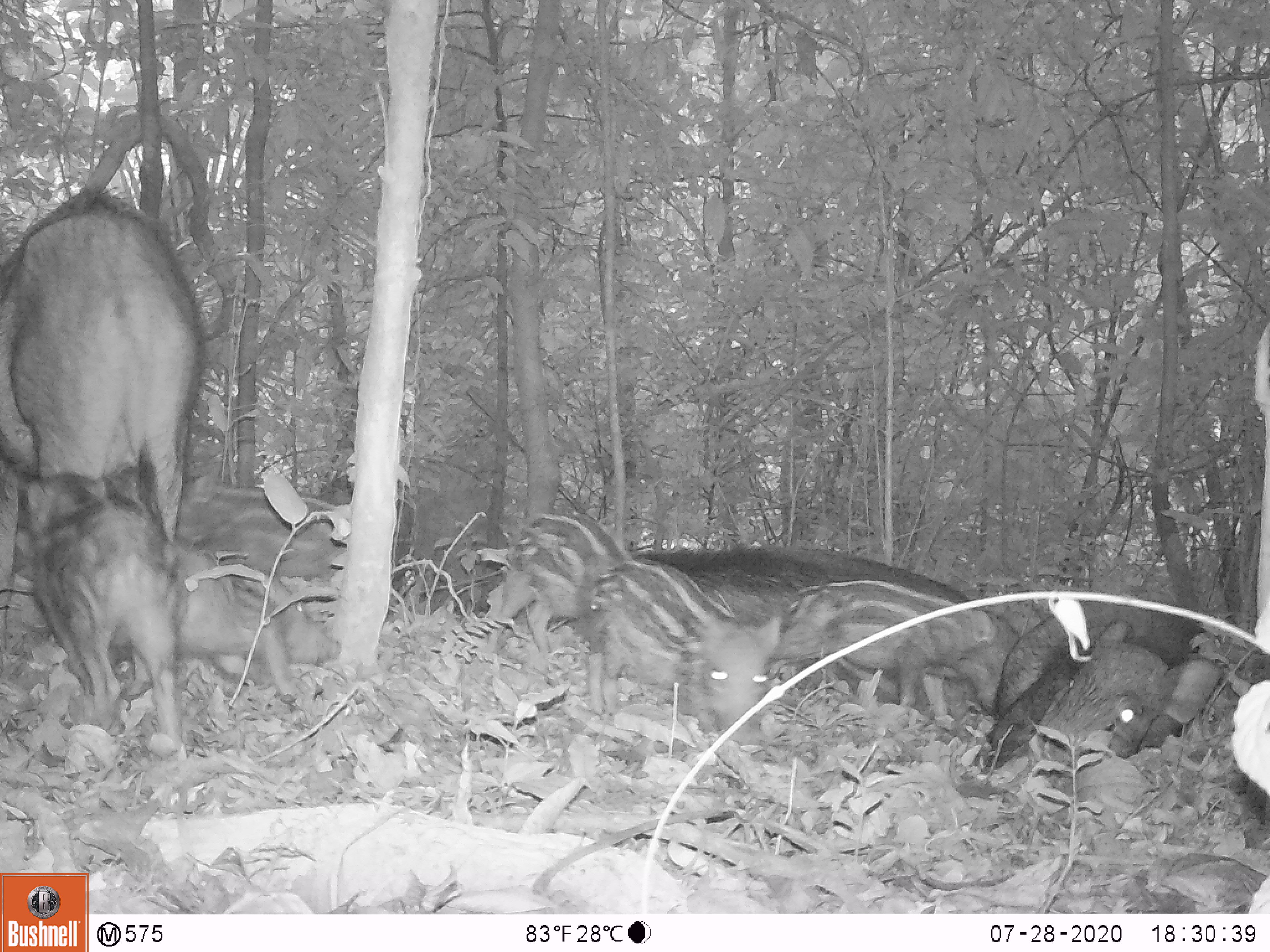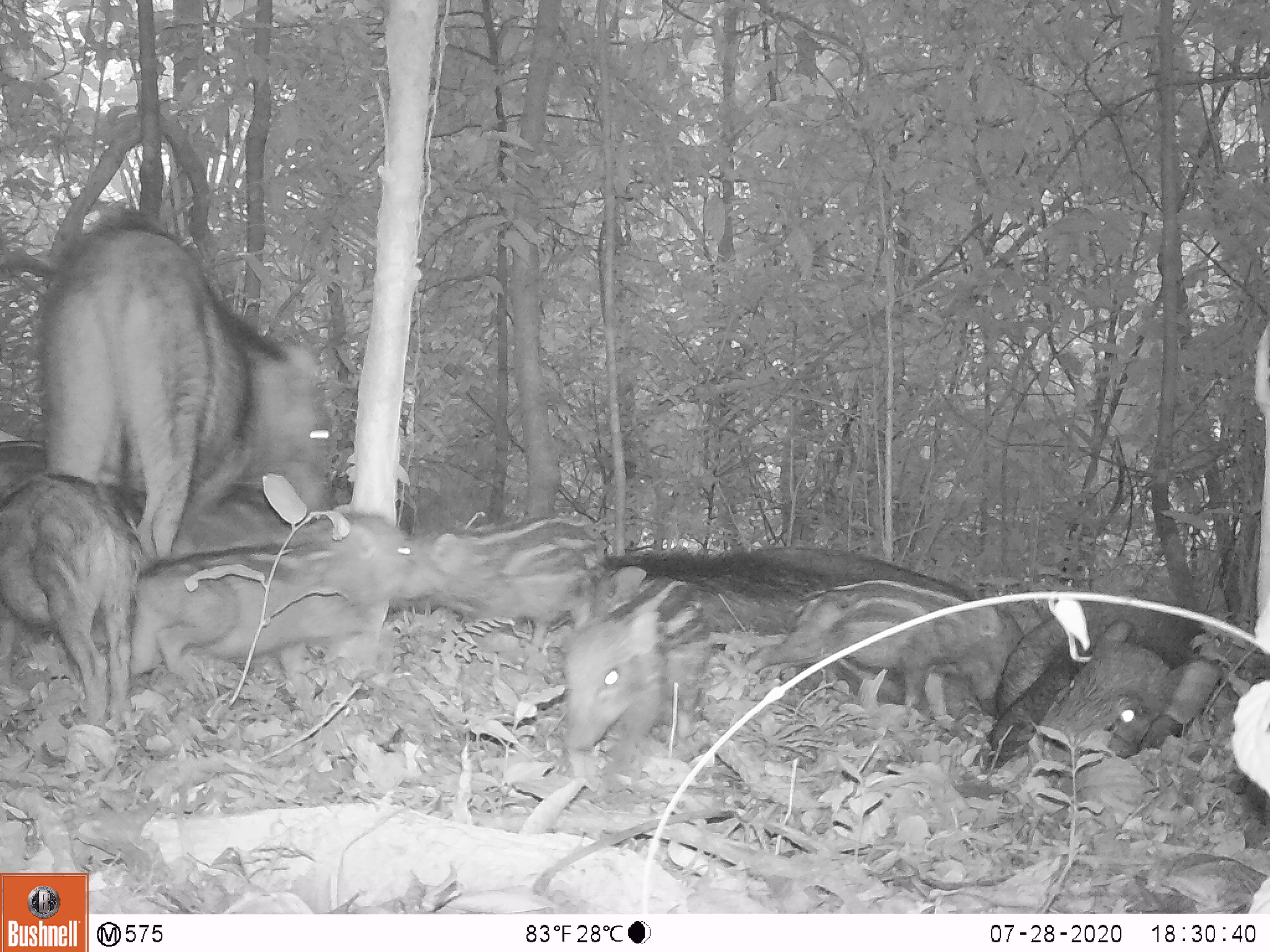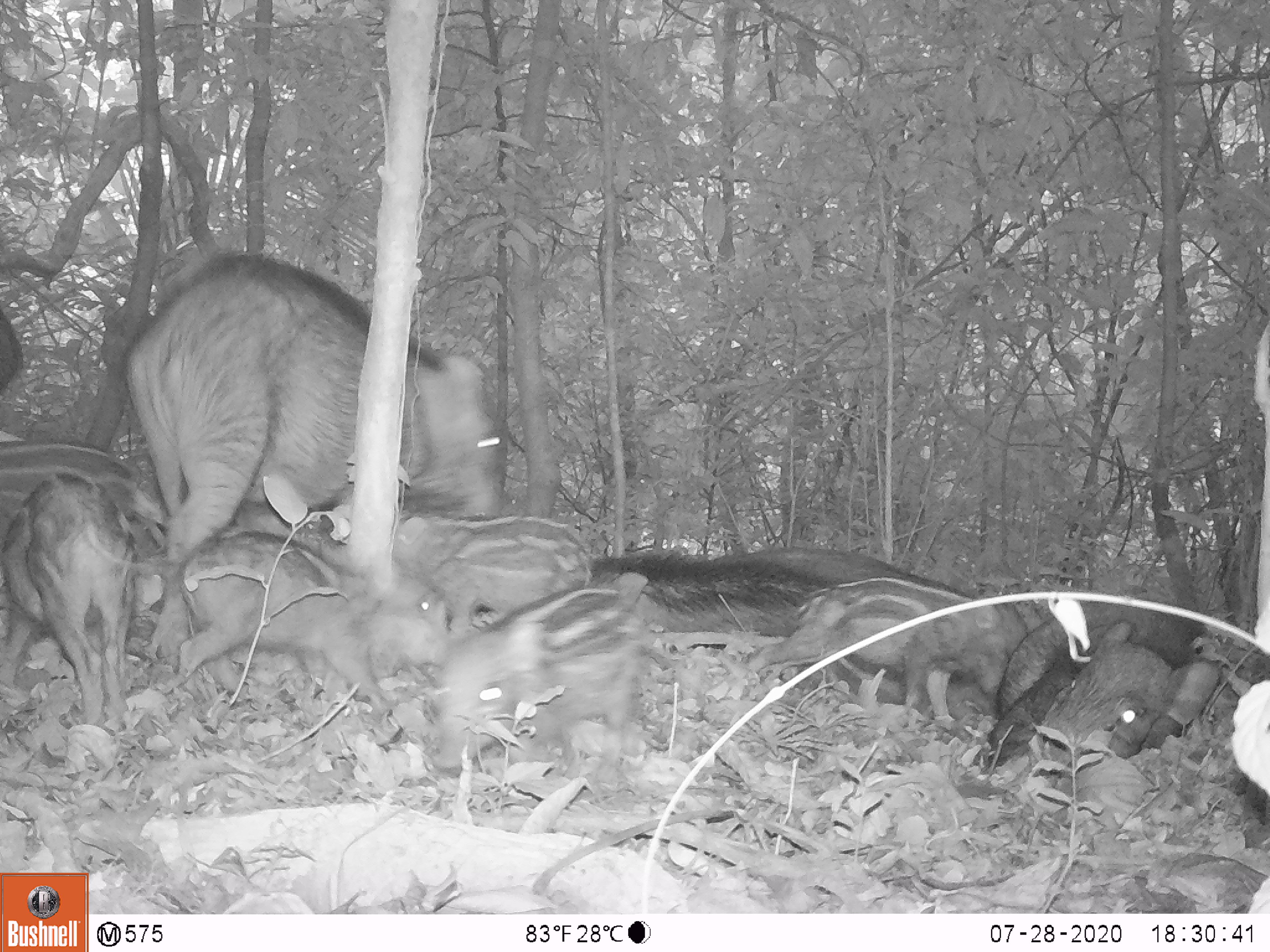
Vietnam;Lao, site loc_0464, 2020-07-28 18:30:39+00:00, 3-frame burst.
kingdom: Animalia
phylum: Chordata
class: Mammalia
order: Artiodactyla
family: Suidae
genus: Sus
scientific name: Sus scrofa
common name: eurasian wild pig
Eurasian wild pig (Sus scrofa). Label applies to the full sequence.